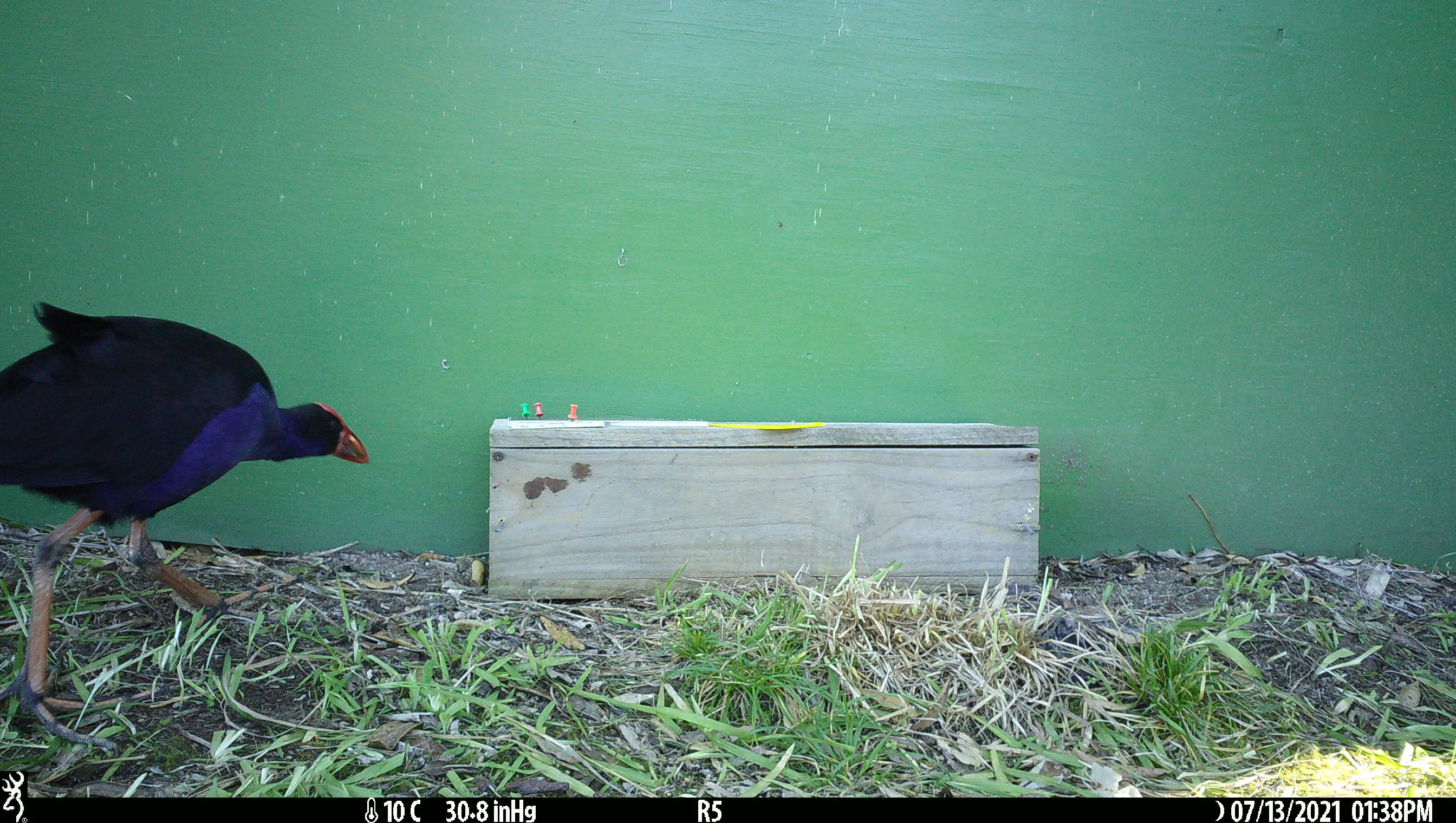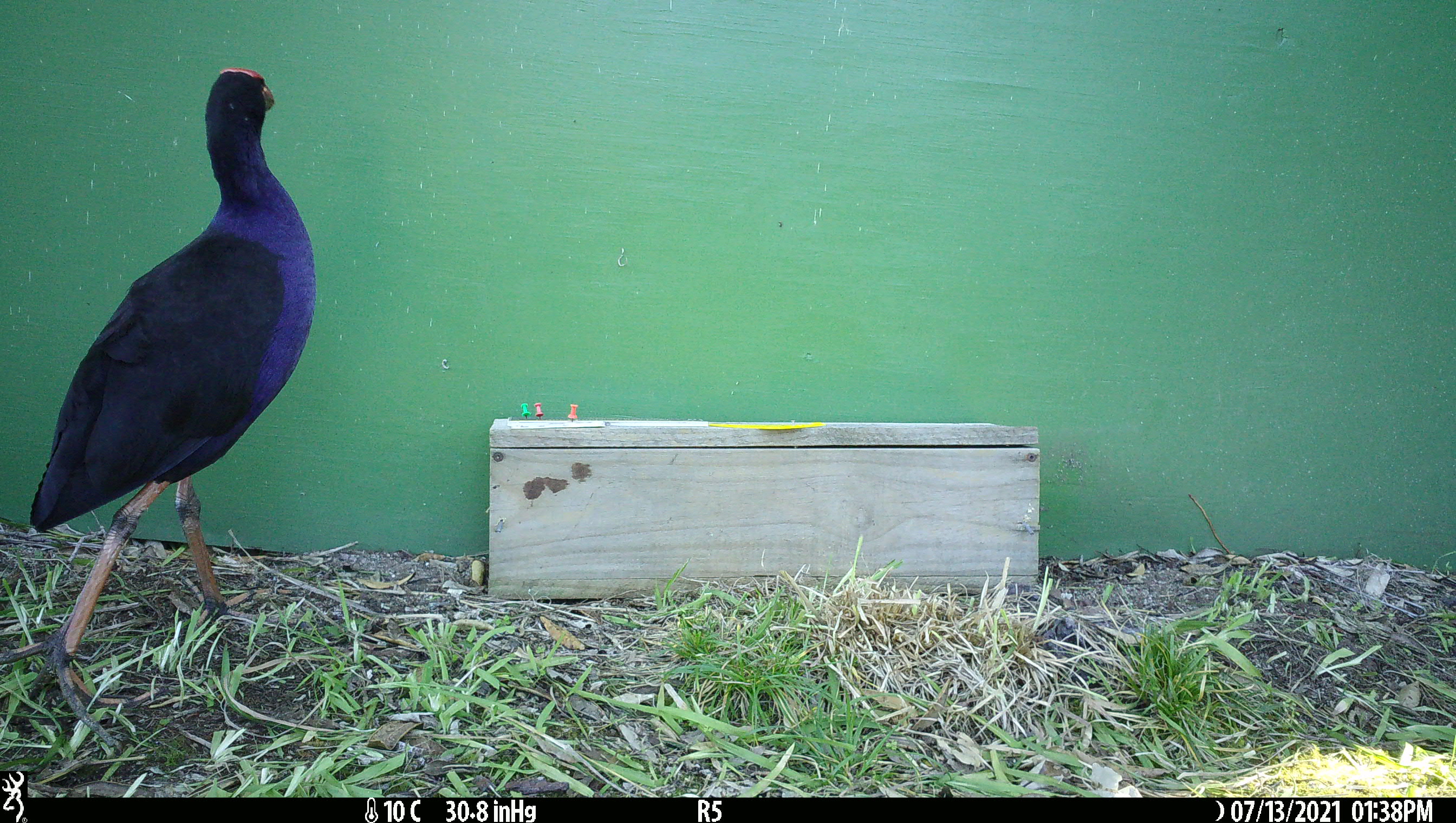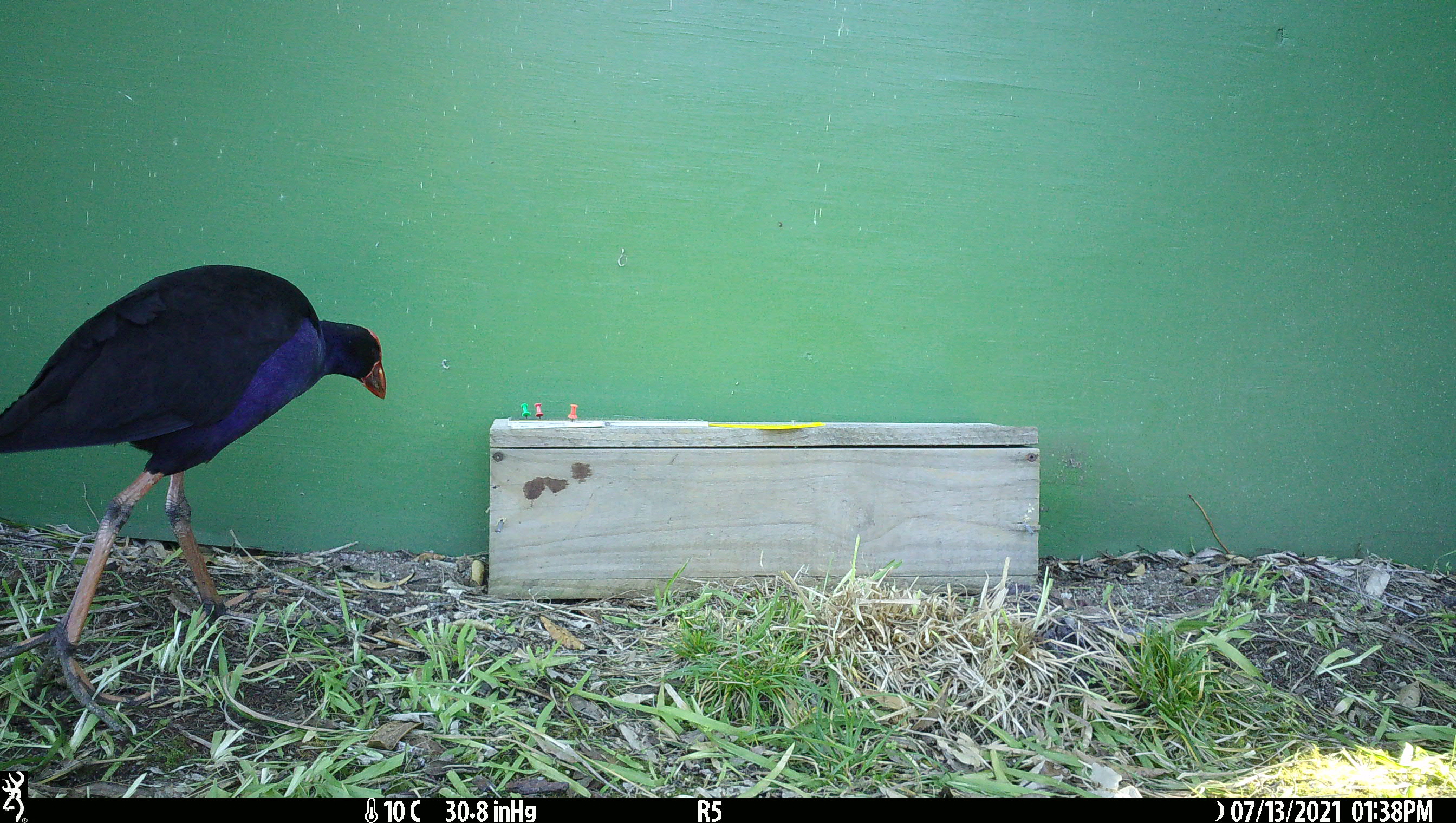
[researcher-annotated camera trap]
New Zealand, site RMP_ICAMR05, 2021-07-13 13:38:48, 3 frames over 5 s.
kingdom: Animalia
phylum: Chordata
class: Aves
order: Gruiformes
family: Rallidae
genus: Porphyrio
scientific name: Porphyrio melanotus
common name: australasian swamphen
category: pukeko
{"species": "pukeko (australasian swamphen) (Porphyrio melanotus)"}